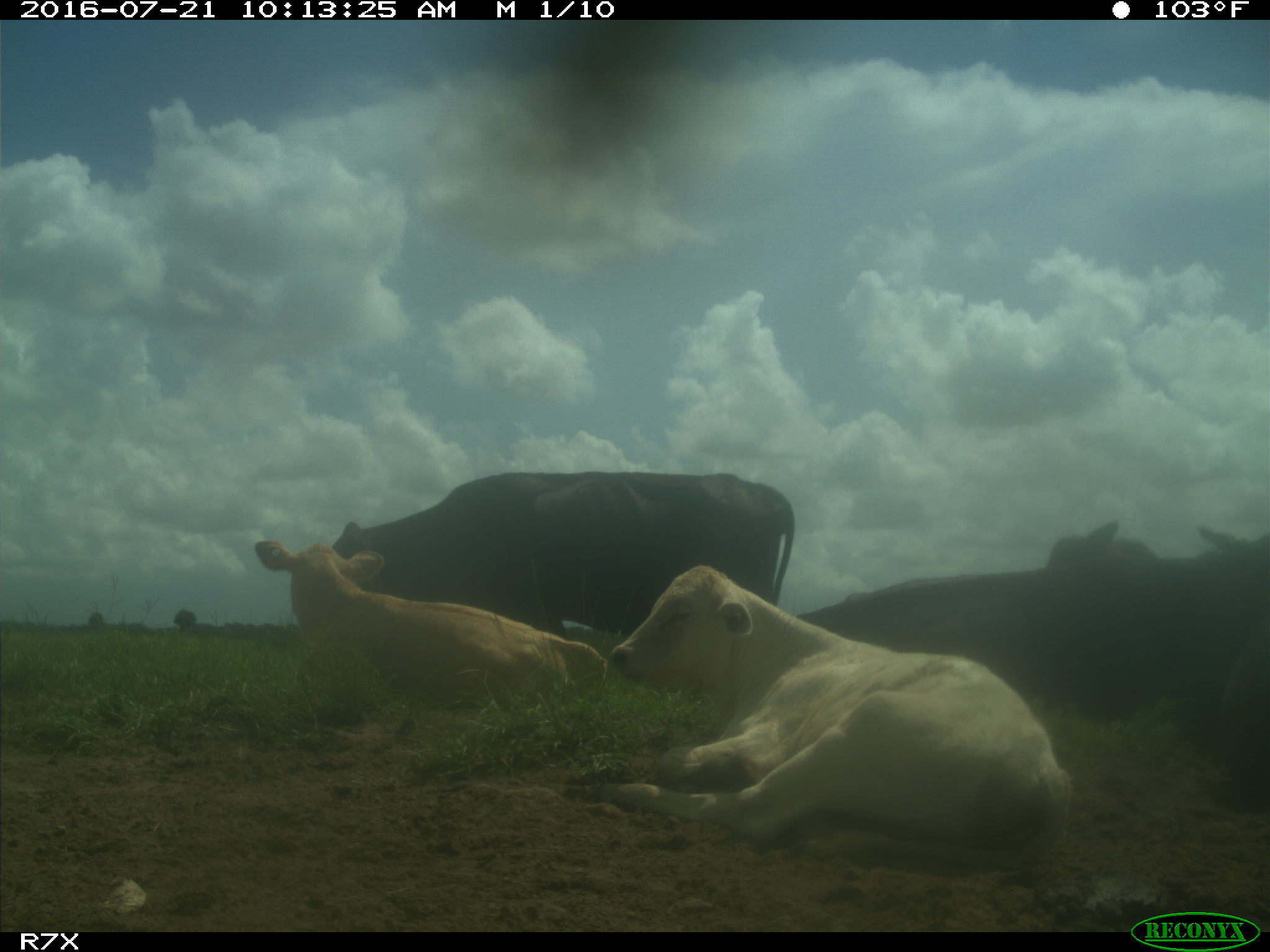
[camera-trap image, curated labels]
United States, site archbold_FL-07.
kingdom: Animalia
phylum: Chordata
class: Mammalia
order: Artiodactyla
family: Bovidae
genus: Bos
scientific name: Bos taurus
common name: domestic cow